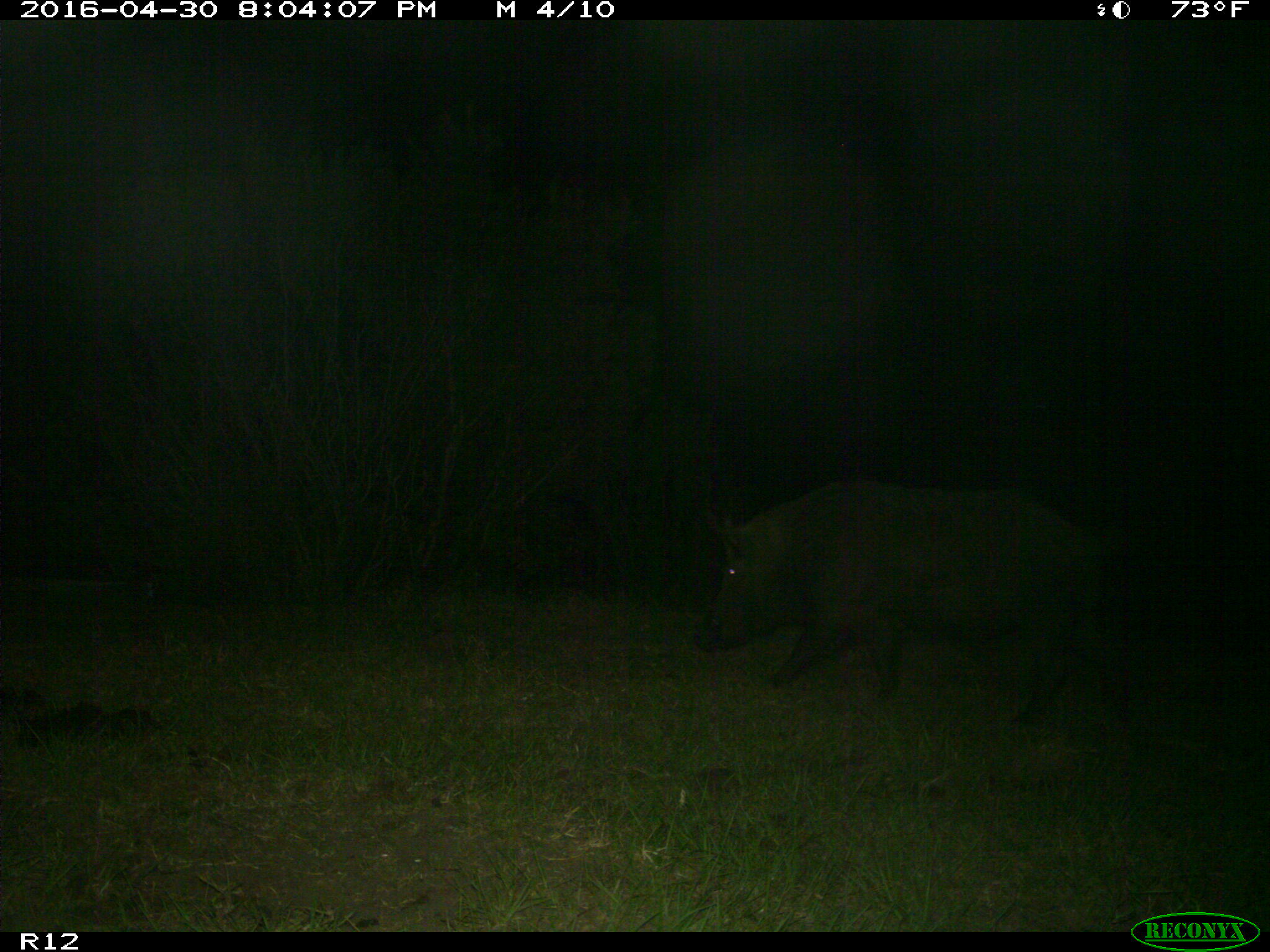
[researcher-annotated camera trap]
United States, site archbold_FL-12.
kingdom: Animalia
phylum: Chordata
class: Mammalia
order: Artiodactyla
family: Suidae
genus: Sus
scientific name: Sus scrofa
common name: wild boar